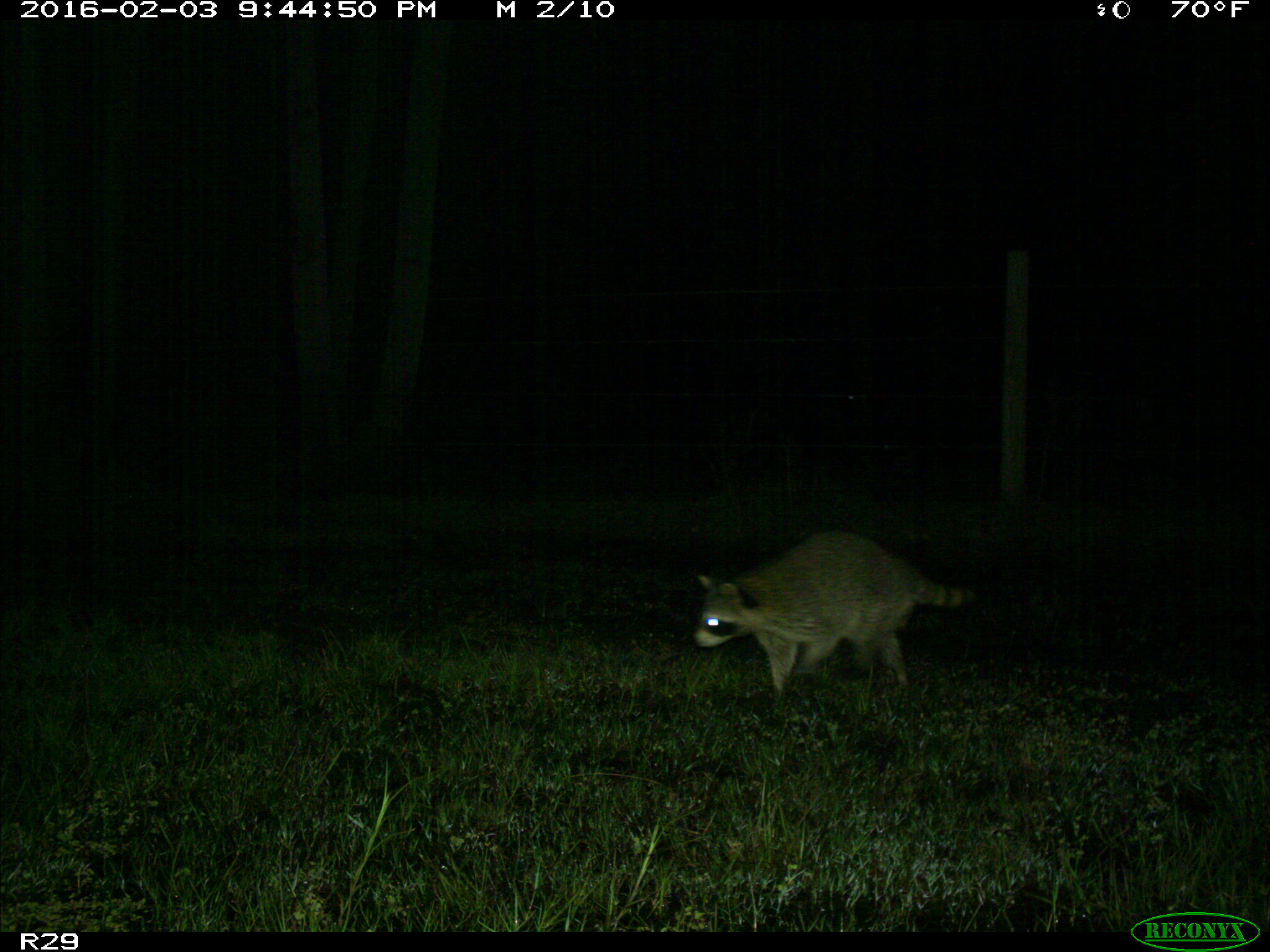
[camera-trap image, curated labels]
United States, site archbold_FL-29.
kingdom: Animalia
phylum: Chordata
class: Mammalia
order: Carnivora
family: Procyonidae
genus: Procyon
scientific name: Procyon lotor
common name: common raccoon